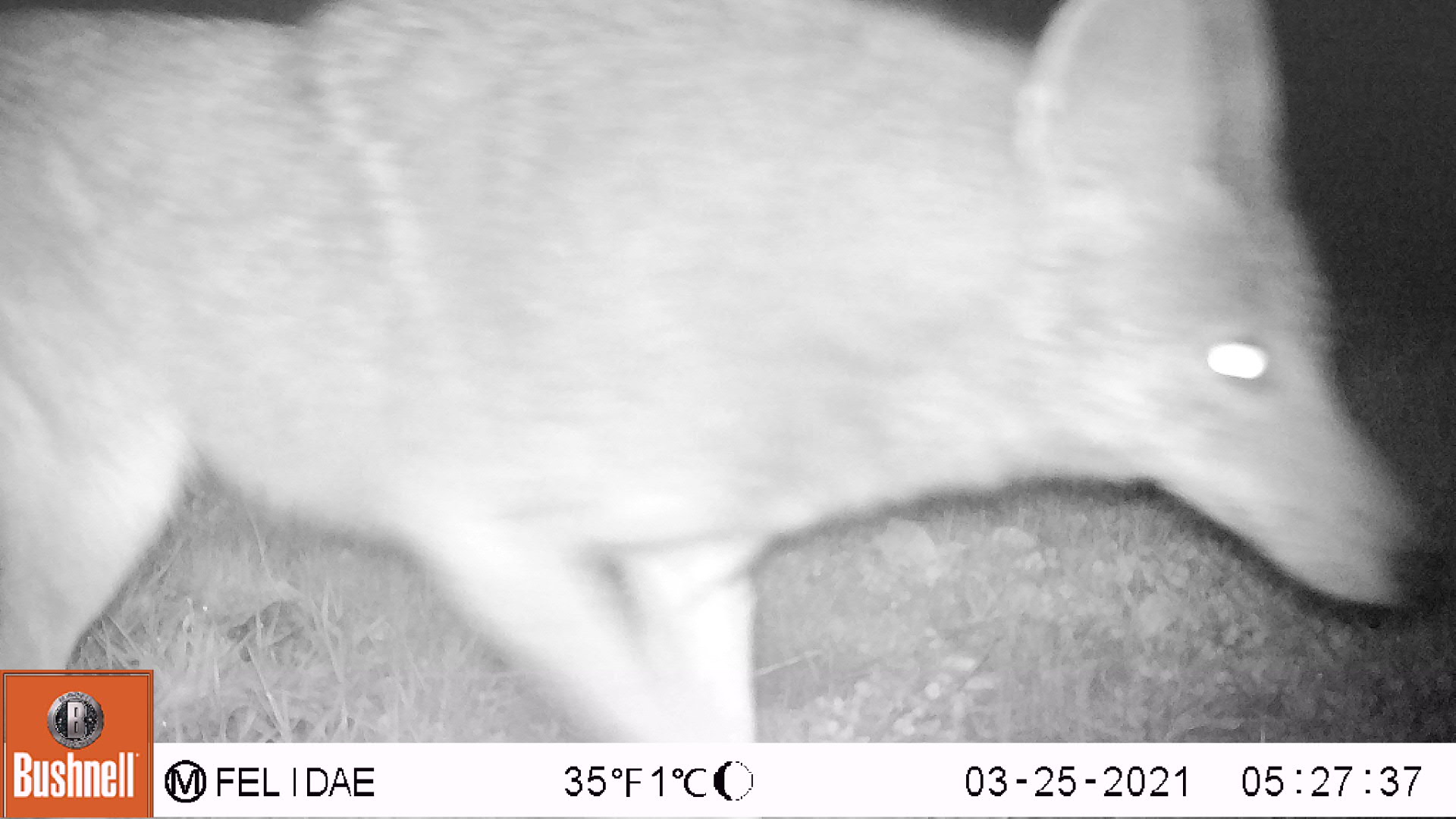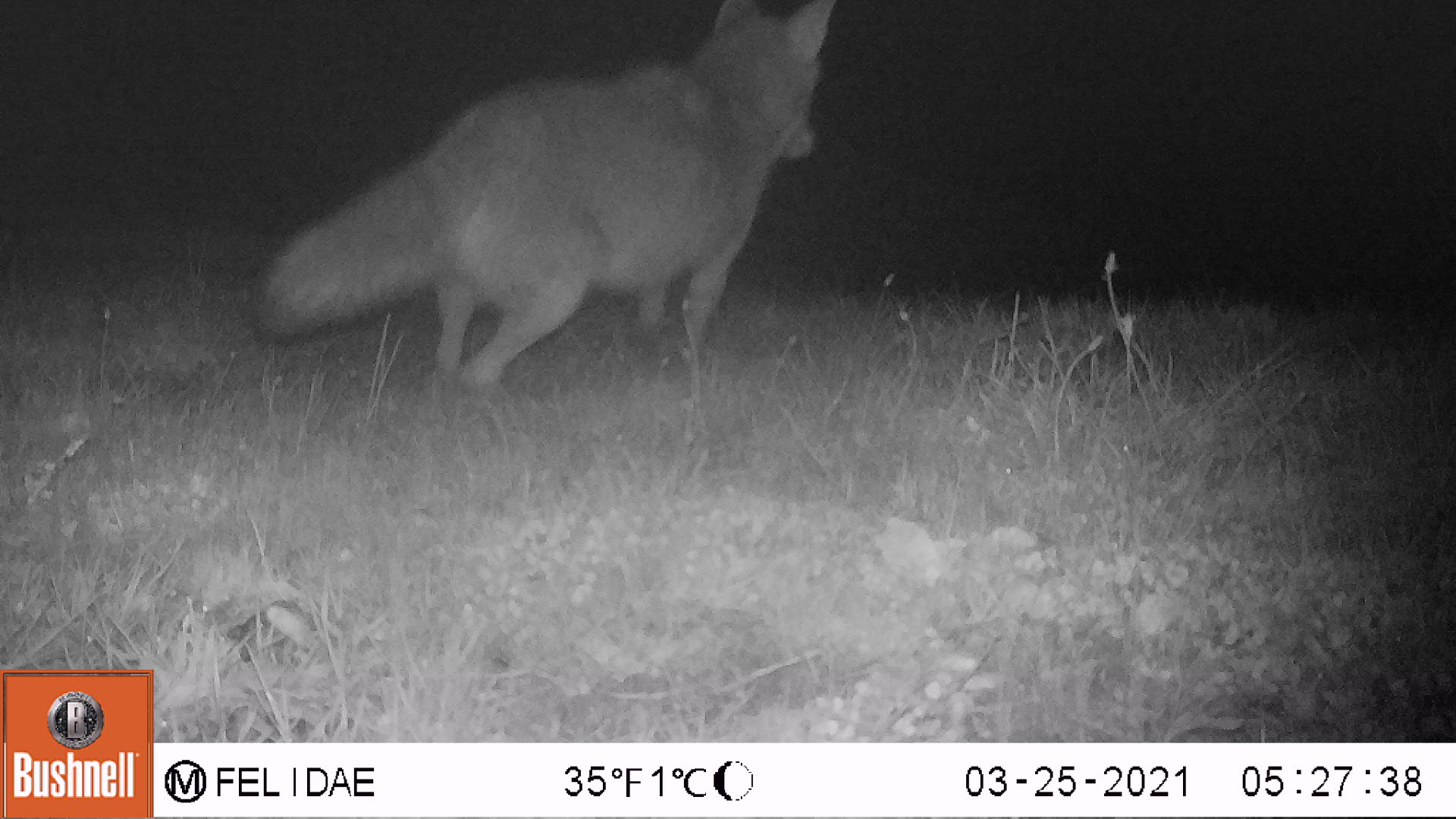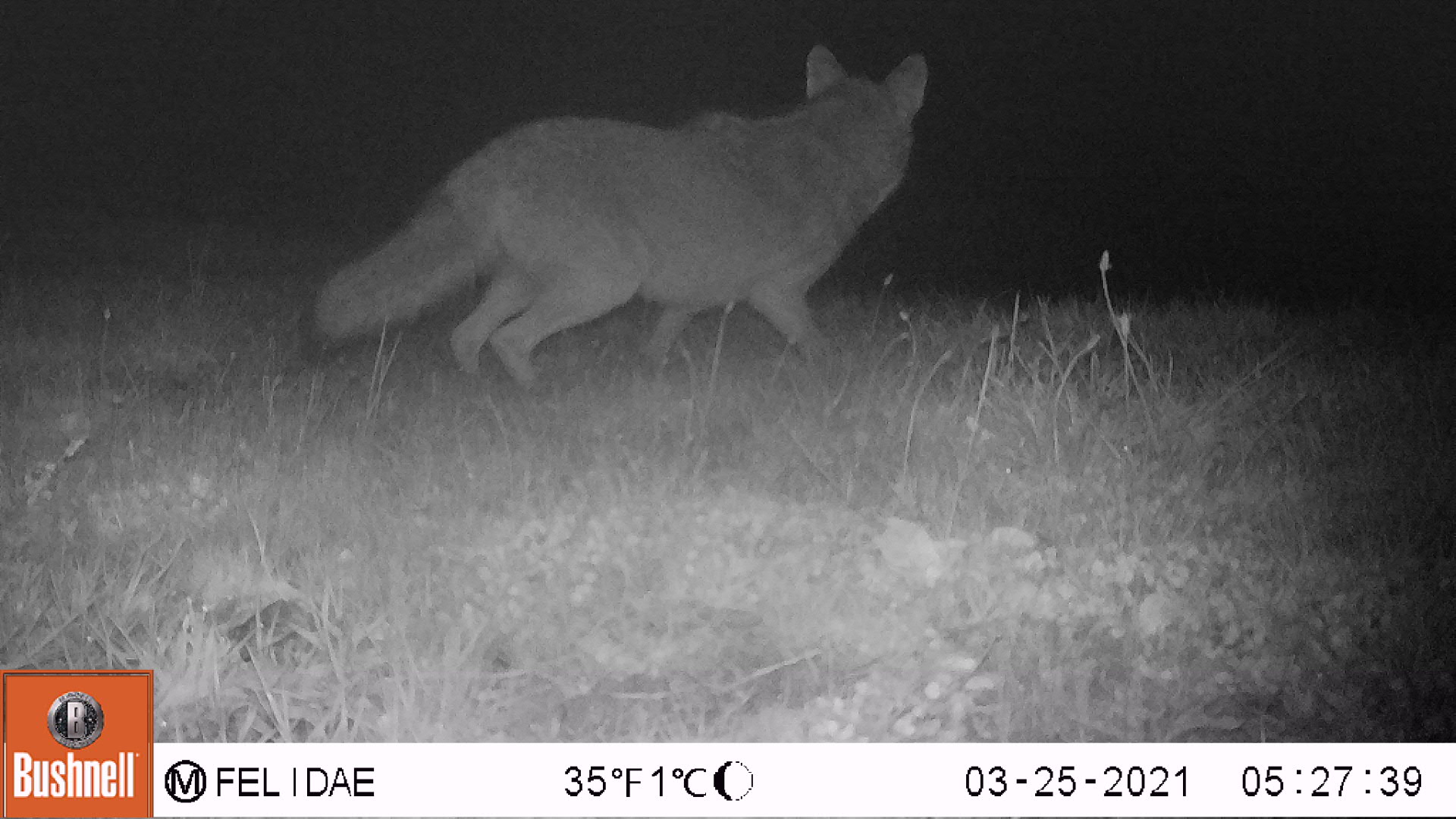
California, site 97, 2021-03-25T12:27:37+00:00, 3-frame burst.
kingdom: Animalia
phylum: Chordata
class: Mammalia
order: Carnivora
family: Canidae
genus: Canis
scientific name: Canis latrans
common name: coyote